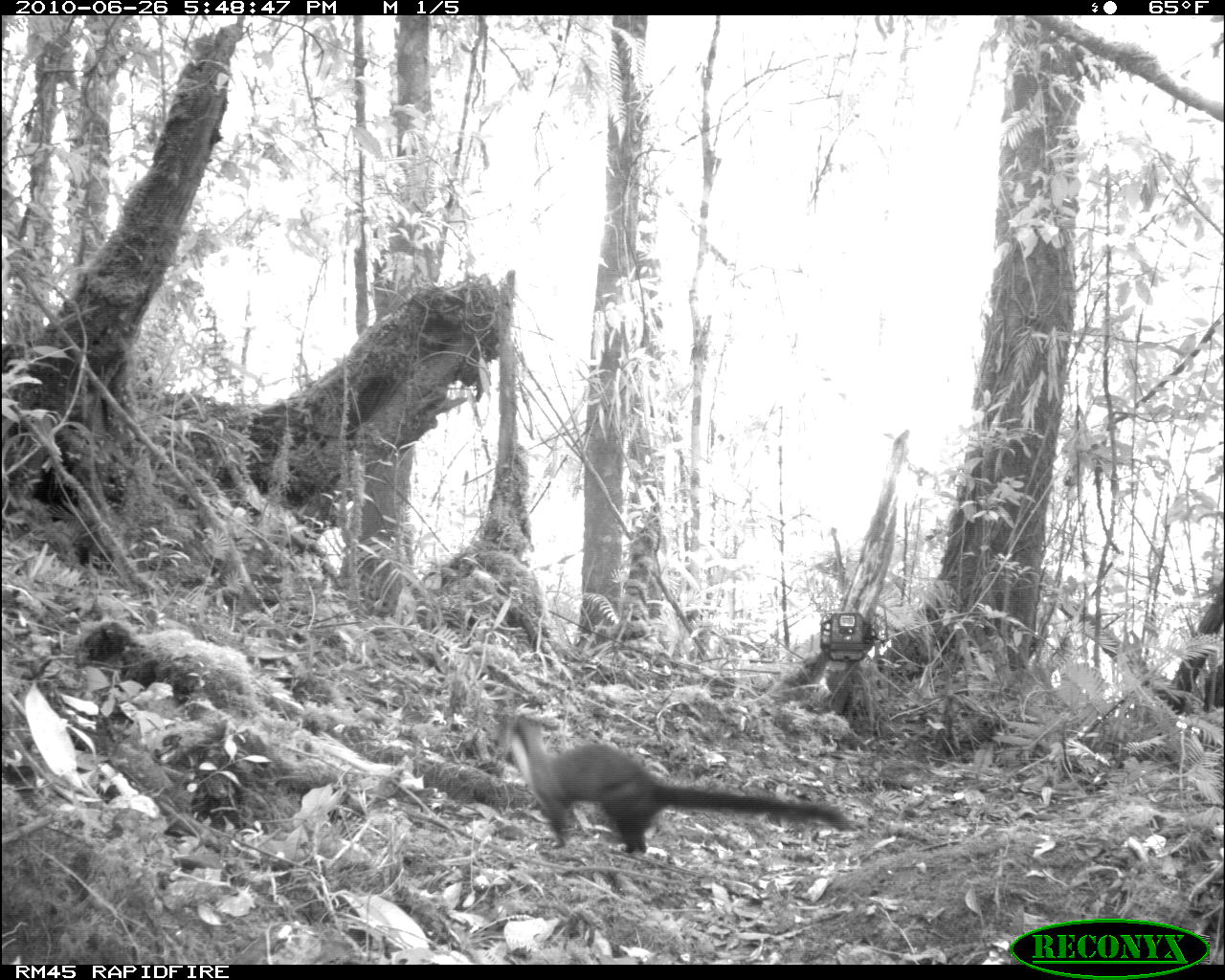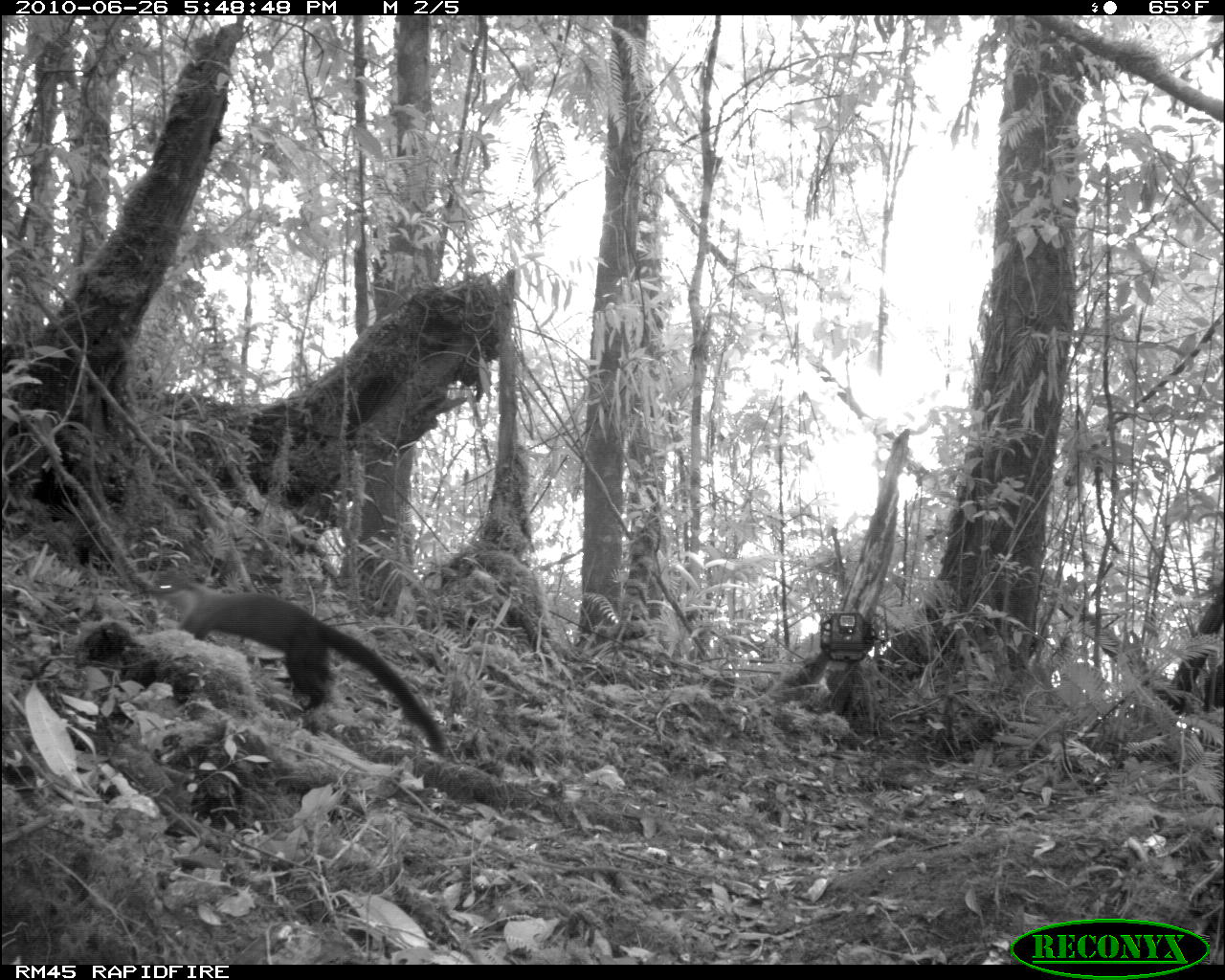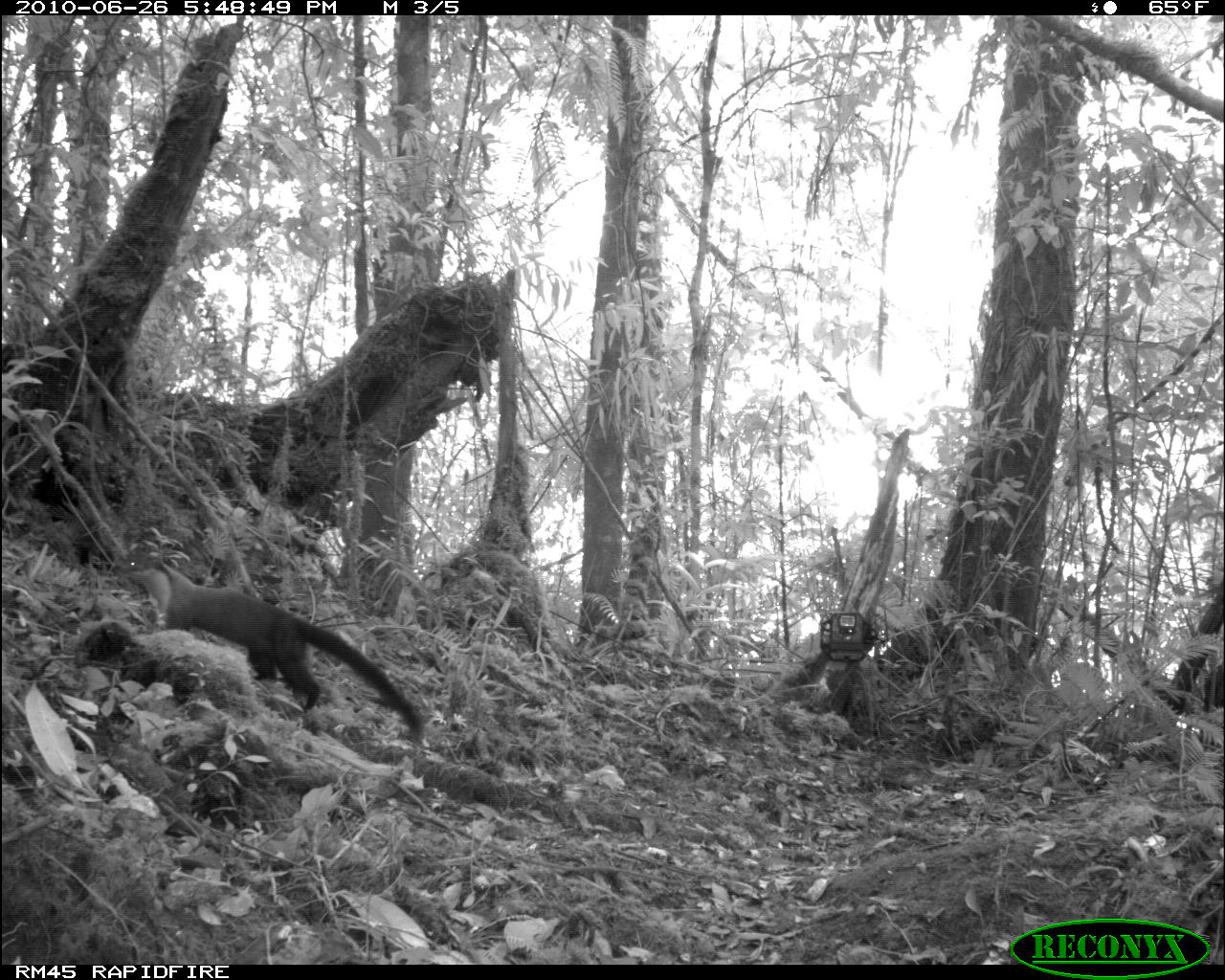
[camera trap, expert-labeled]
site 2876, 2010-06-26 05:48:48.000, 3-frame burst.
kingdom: Animalia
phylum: Chordata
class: Mammalia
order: Carnivora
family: Mustelidae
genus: Martes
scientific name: Martes flavigula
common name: yellow-throated marten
Martes flavigula (yellow-throated marten), count 1.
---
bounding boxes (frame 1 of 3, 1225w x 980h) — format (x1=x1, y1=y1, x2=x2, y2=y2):
martes flavigula: (x1=494, y1=709, x2=851, y2=858)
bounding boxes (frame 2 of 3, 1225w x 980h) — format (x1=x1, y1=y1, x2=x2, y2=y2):
martes flavigula: (x1=147, y1=563, x2=447, y2=751)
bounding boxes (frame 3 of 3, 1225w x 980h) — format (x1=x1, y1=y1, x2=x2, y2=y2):
martes flavigula: (x1=114, y1=545, x2=425, y2=745)